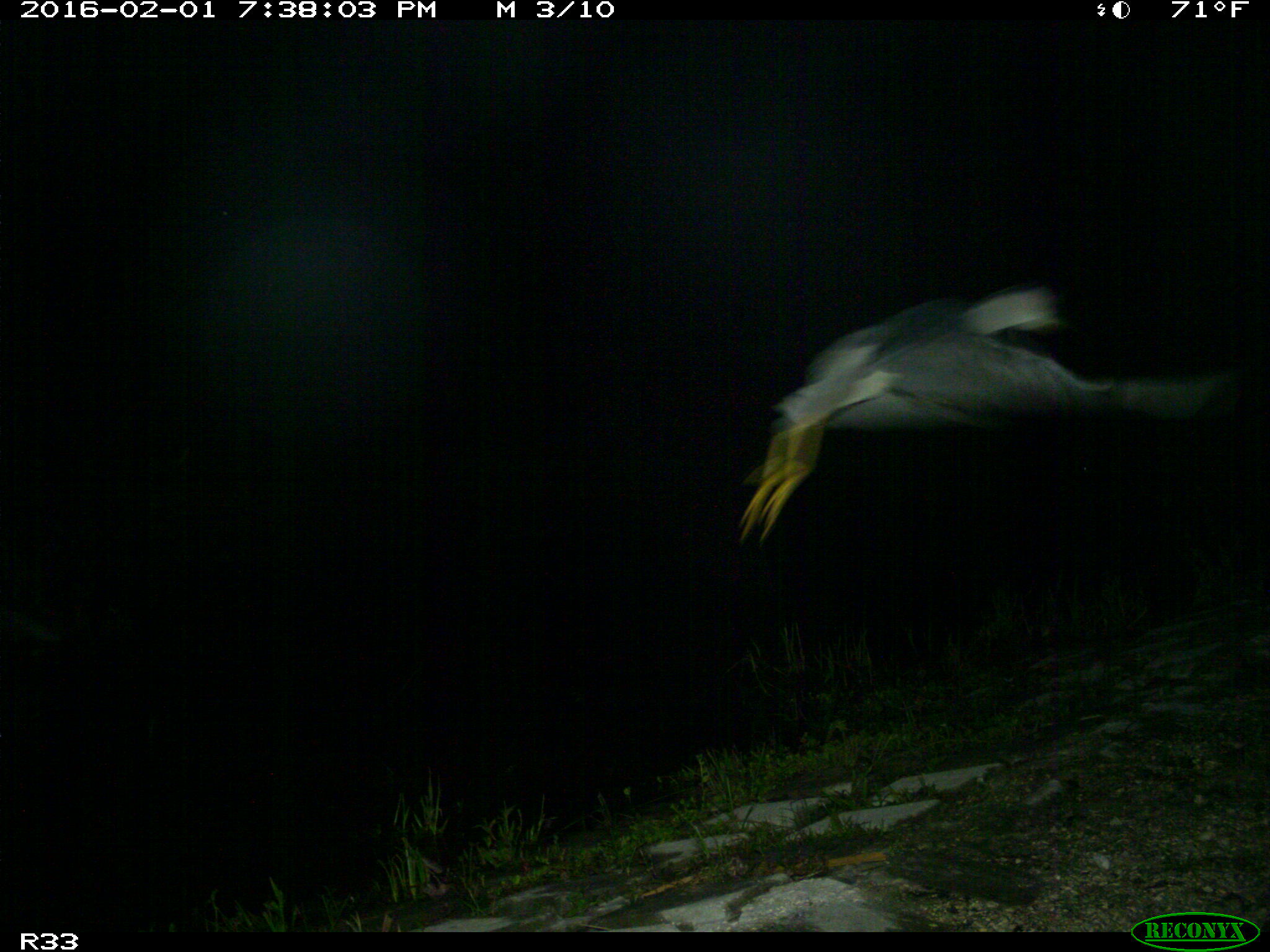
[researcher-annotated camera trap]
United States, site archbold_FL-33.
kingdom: Animalia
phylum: Chordata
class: Aves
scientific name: Aves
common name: birds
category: unidentified bird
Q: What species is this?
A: Unidentified bird (birds) (Aves).